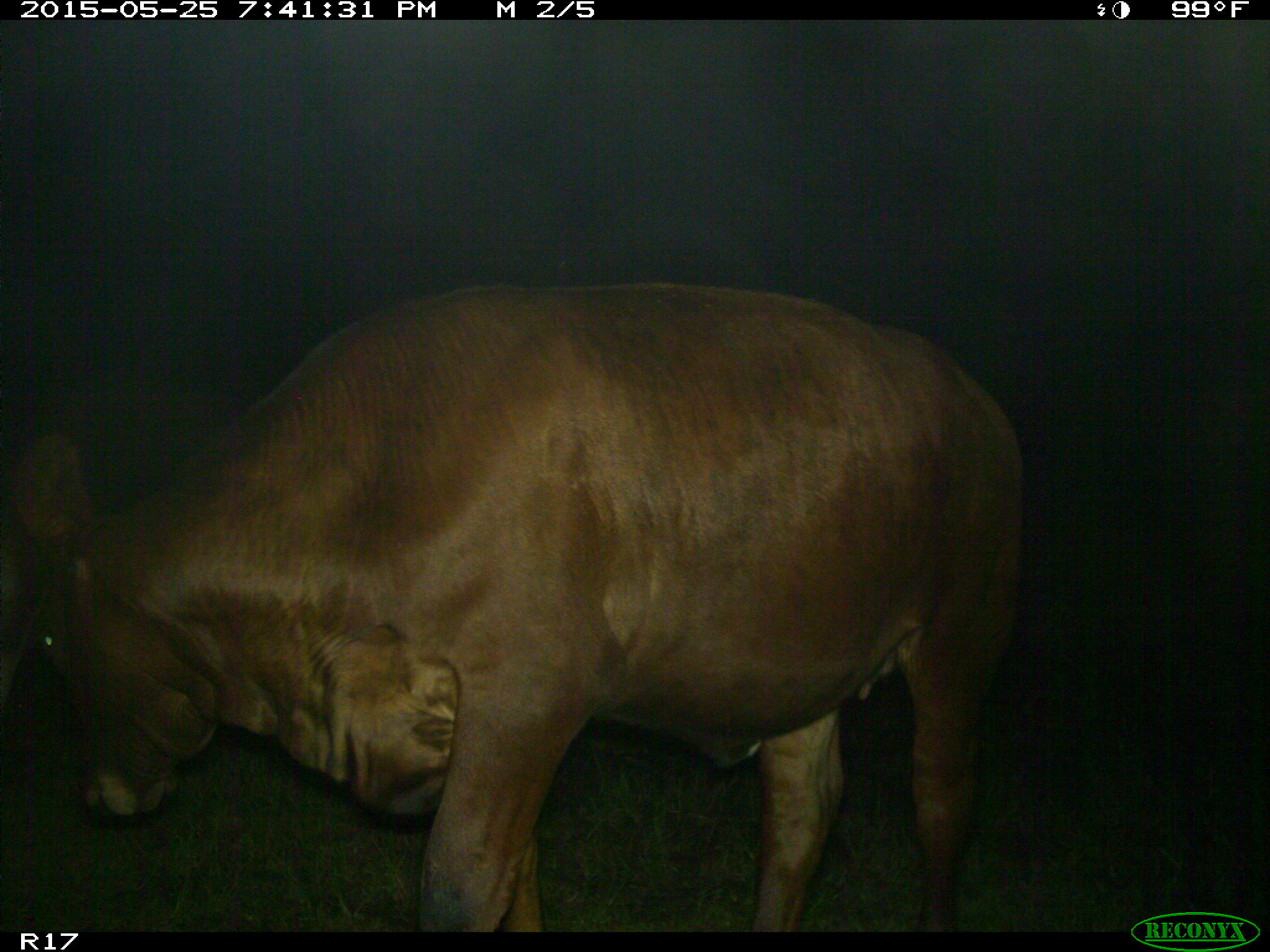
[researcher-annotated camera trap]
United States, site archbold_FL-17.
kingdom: Animalia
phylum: Chordata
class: Mammalia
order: Artiodactyla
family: Bovidae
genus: Bos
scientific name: Bos taurus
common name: domestic cow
Bos taurus (domestic cow).